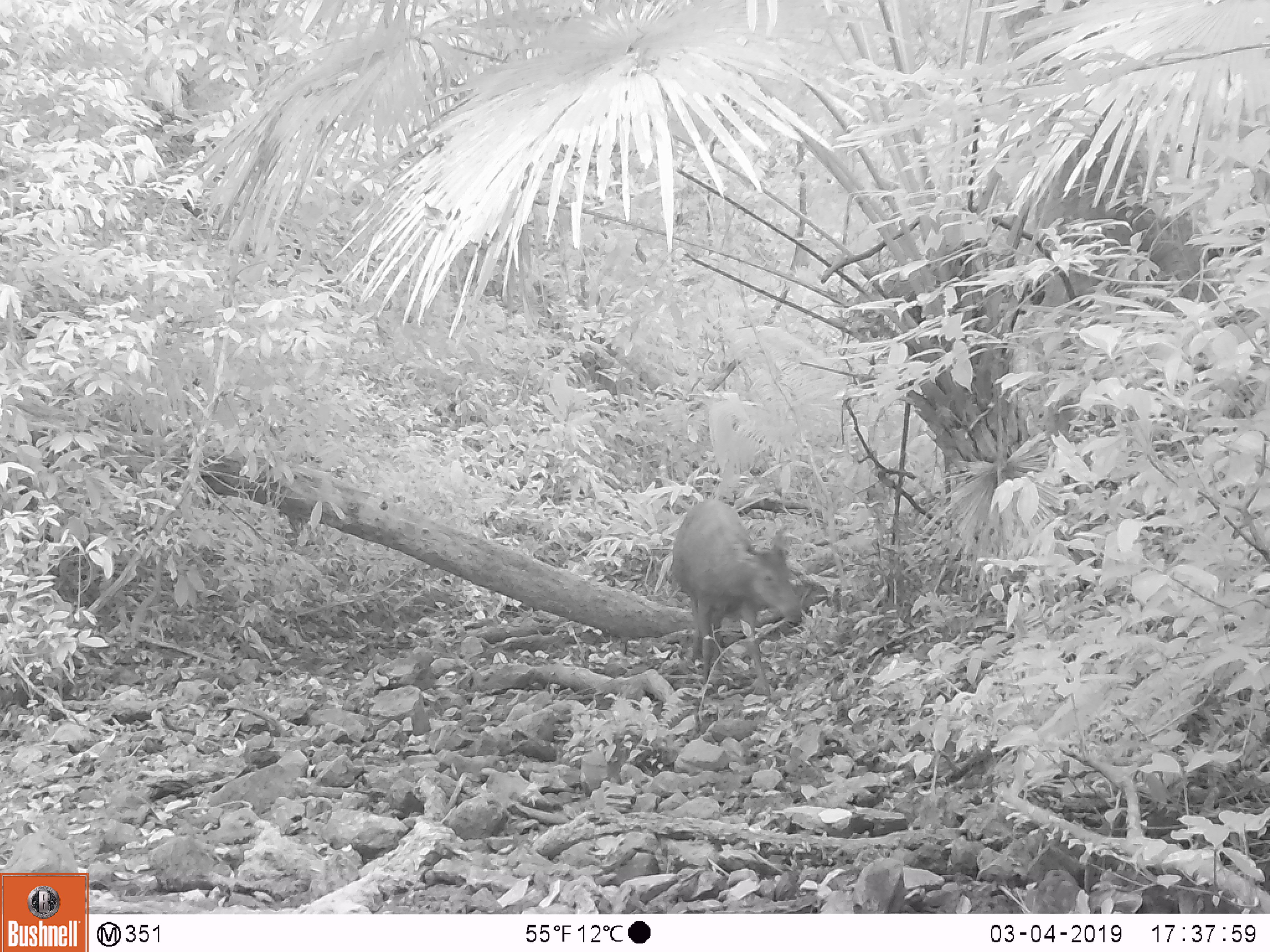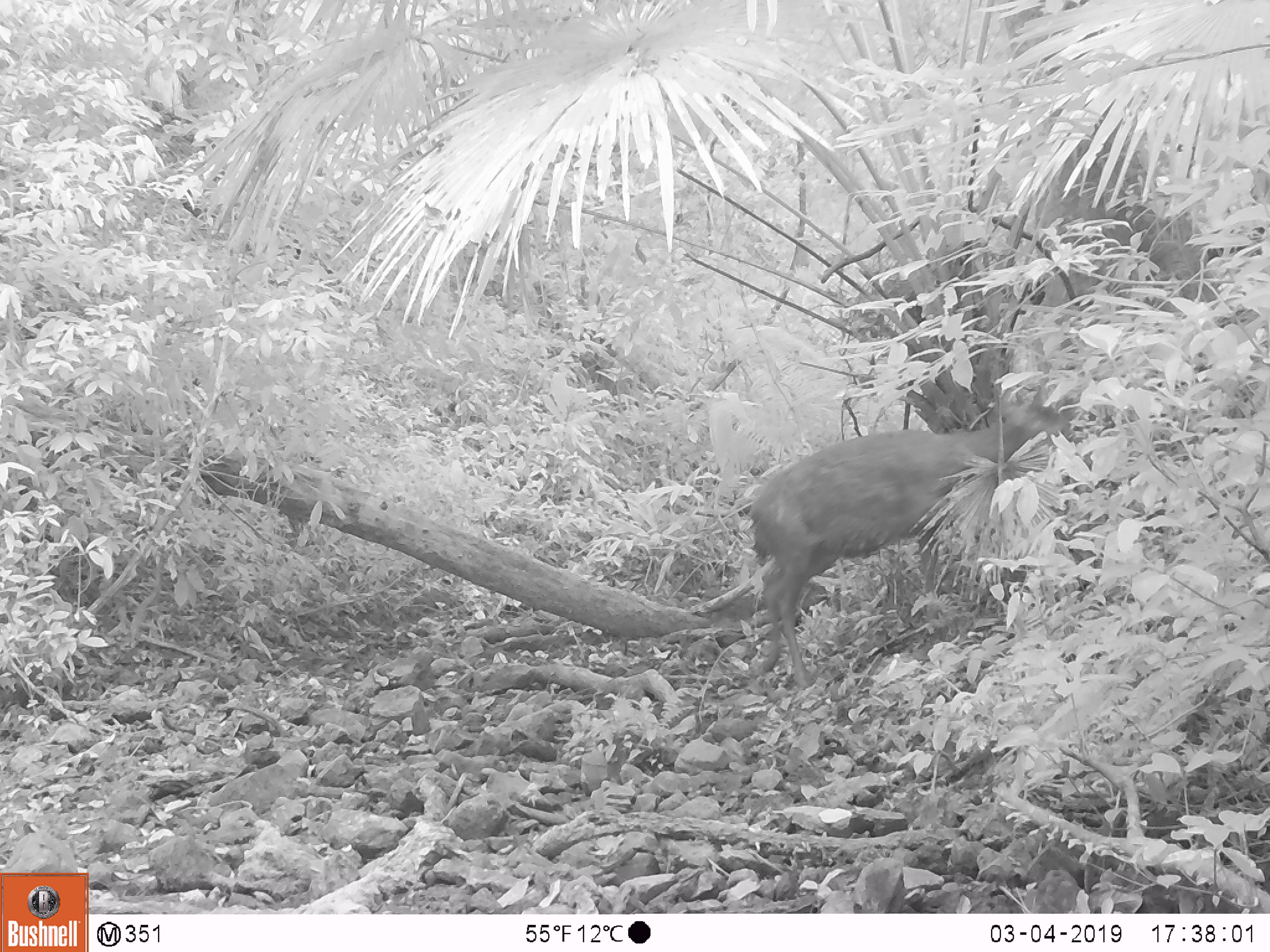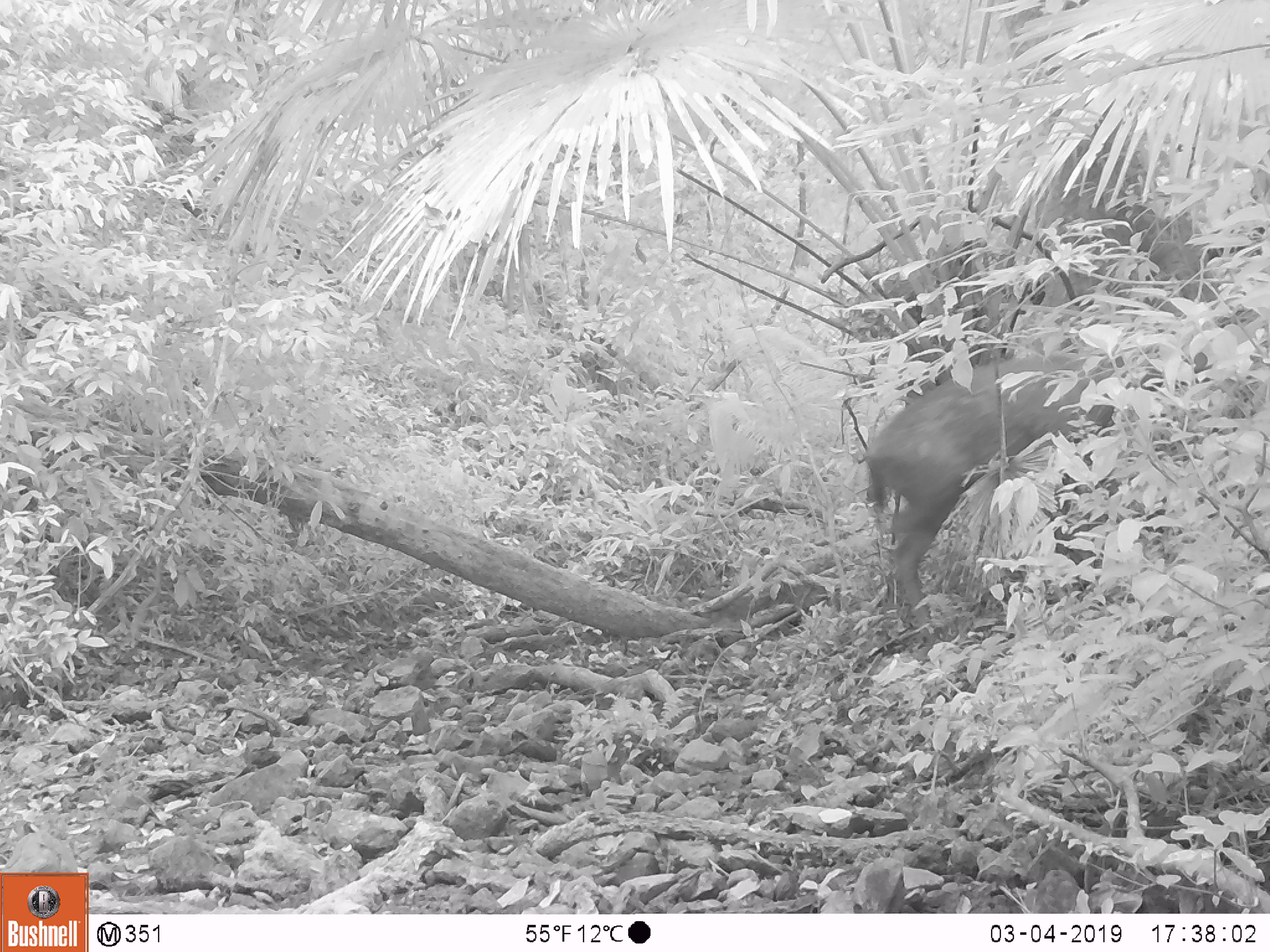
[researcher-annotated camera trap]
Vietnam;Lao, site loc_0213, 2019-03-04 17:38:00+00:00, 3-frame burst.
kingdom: Animalia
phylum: Chordata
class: Mammalia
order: Artiodactyla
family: Cervidae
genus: Rusa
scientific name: Rusa unicolor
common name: sambar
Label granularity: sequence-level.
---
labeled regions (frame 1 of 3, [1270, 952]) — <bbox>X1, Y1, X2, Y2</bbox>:
sambar: <bbox>669, 497, 803, 700</bbox>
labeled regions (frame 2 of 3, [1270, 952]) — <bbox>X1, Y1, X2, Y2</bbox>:
sambar: <bbox>743, 383, 1083, 690</bbox>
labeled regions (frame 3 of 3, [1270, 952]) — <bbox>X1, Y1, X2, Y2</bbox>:
sambar: <bbox>863, 349, 1216, 629</bbox>